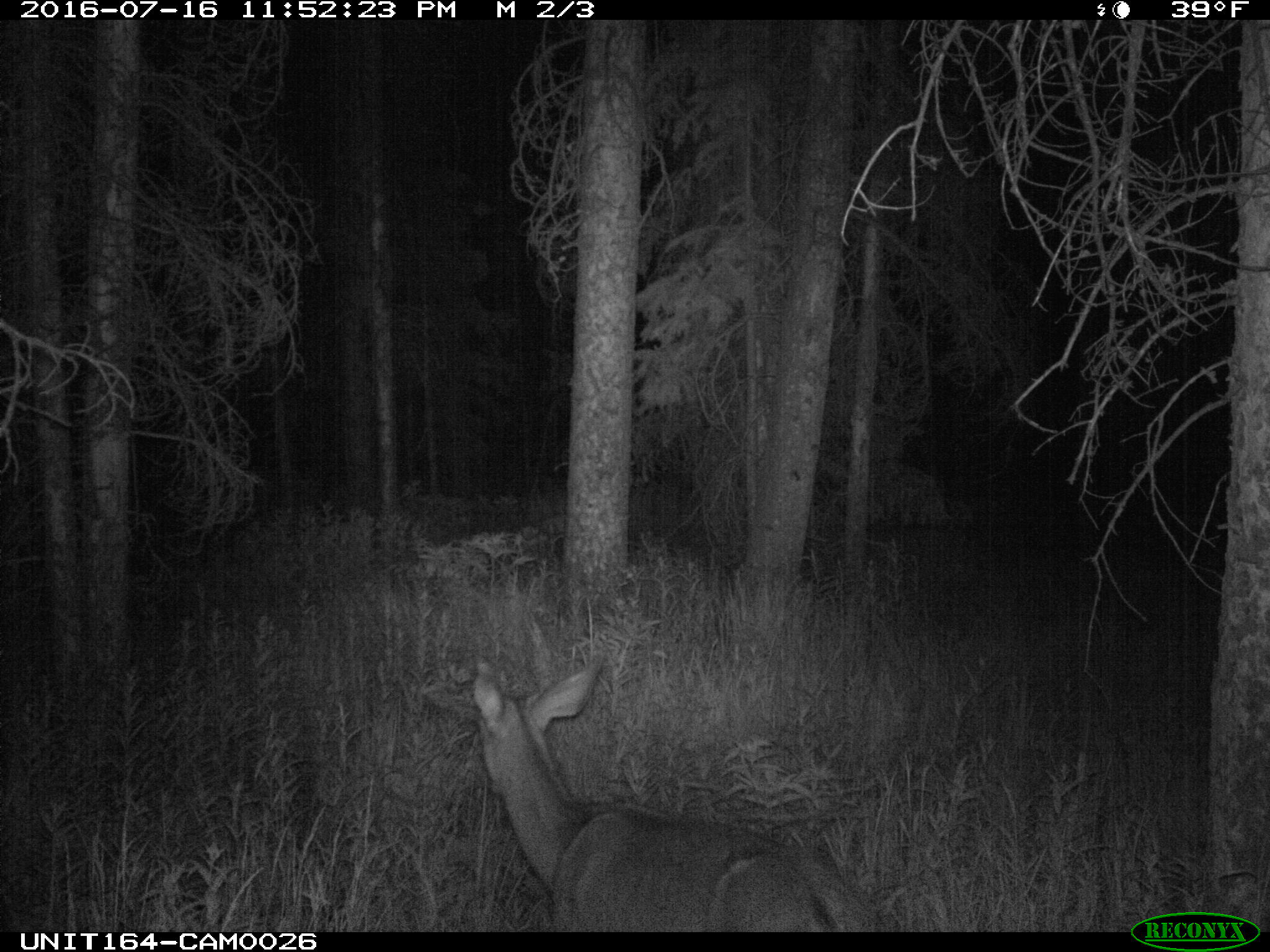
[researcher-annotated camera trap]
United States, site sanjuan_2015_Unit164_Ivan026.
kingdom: Animalia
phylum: Chordata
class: Mammalia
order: Artiodactyla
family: Cervidae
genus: Odocoileus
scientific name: Odocoileus hemionus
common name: mule deer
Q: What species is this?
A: Odocoileus hemionus (mule deer).